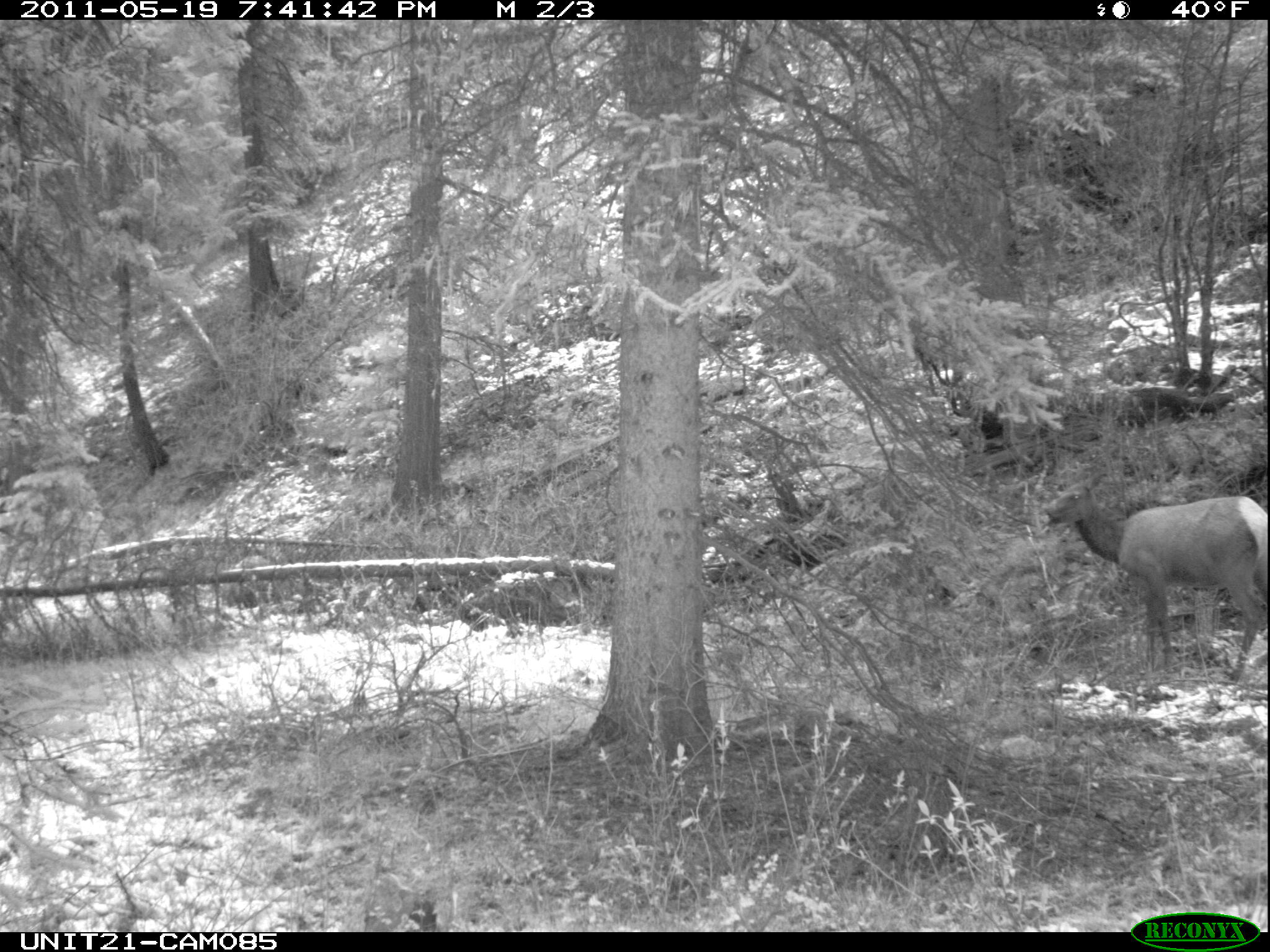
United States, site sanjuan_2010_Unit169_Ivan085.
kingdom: Animalia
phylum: Chordata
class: Mammalia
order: Artiodactyla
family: Cervidae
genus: Cervus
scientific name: Cervus elaphus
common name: red deer